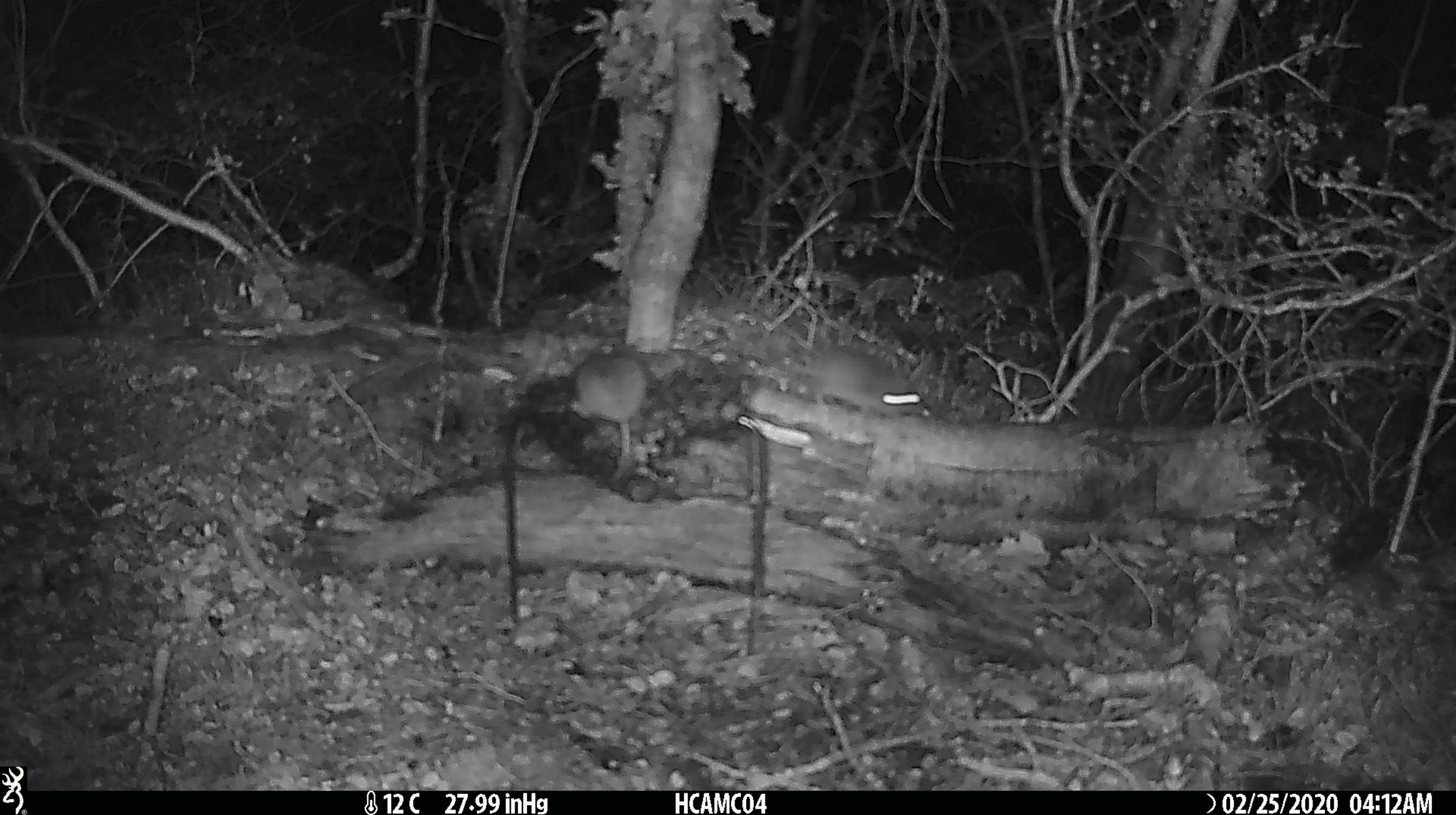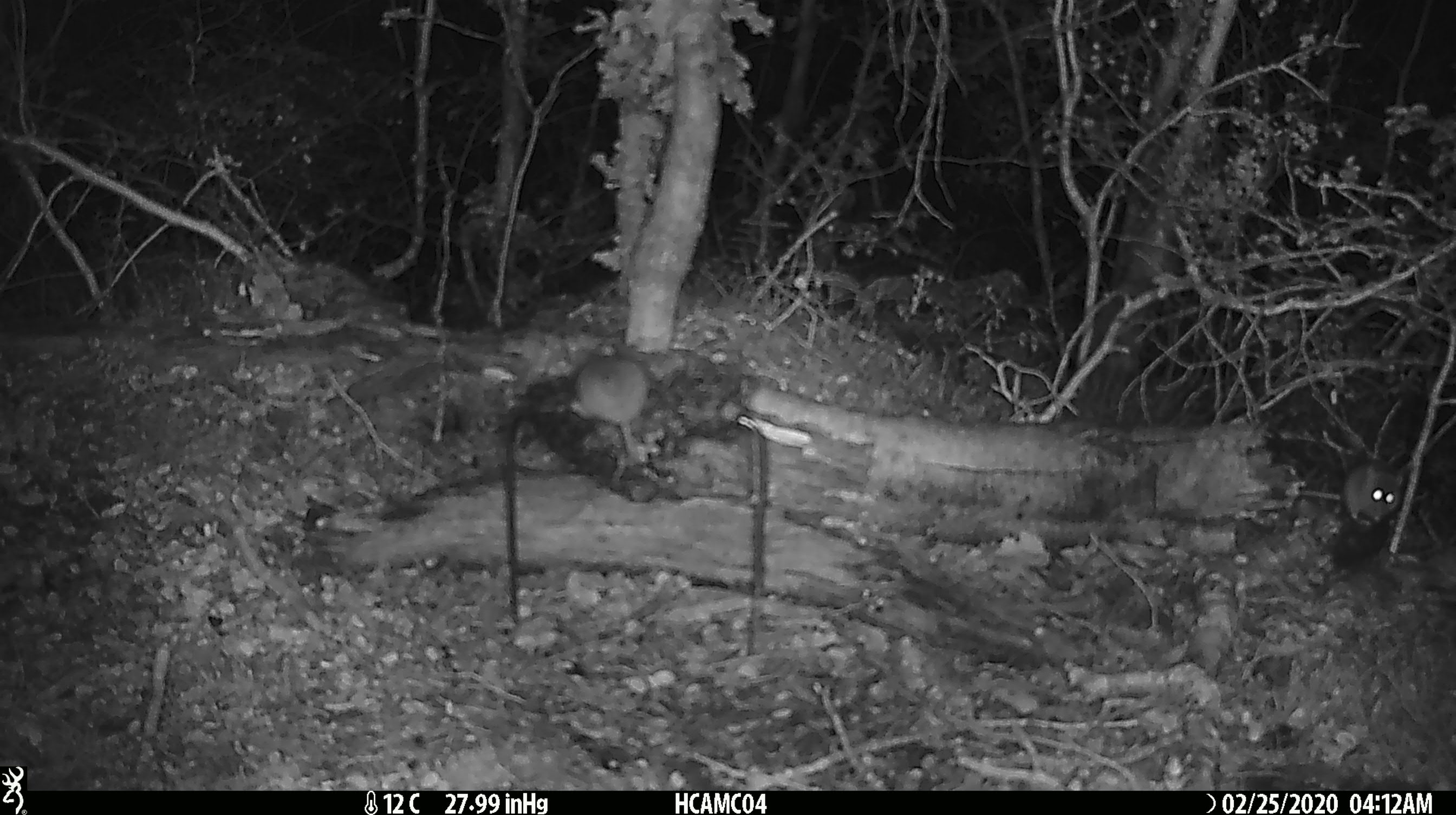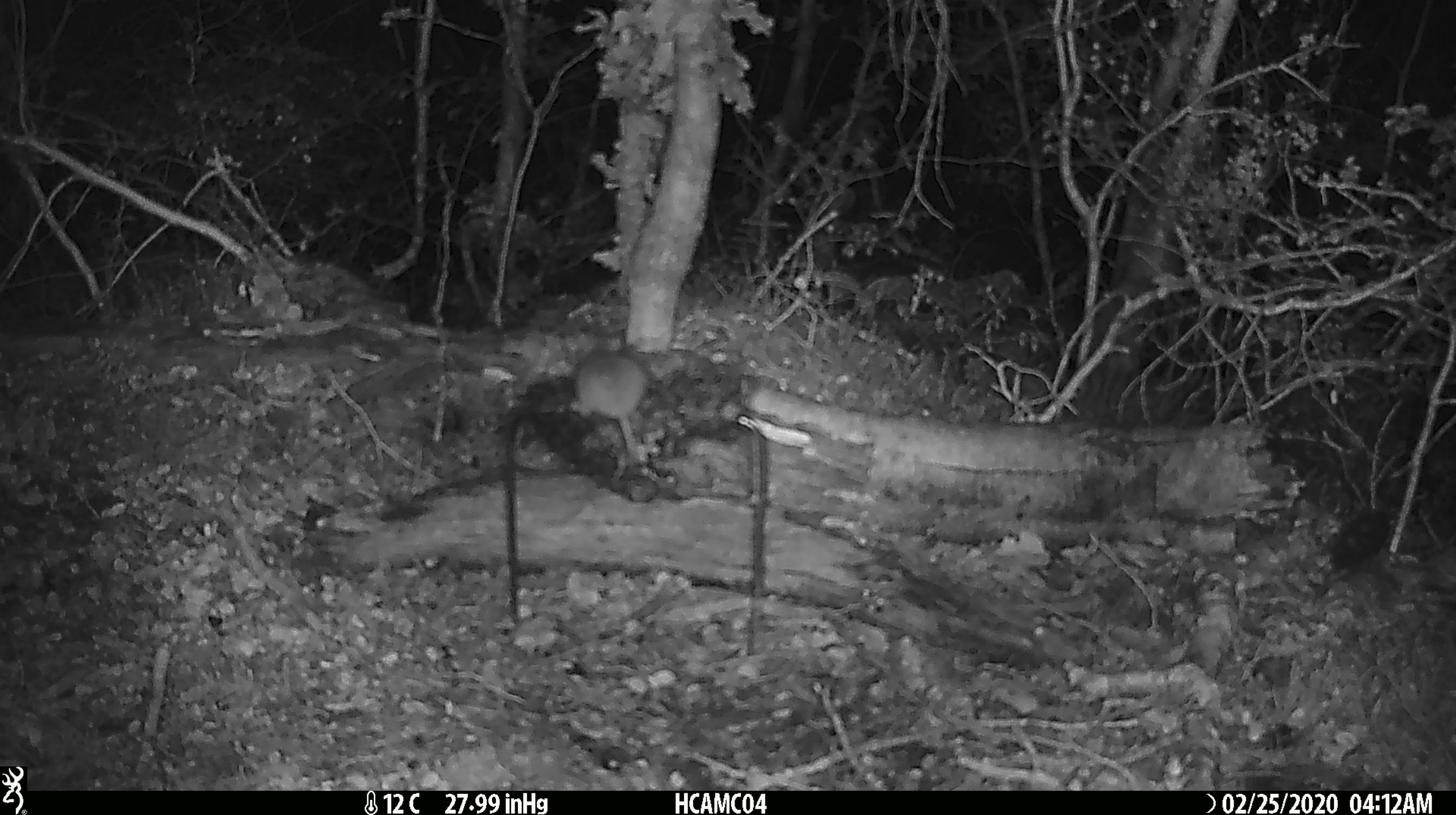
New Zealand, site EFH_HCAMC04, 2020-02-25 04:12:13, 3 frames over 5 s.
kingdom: Animalia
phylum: Chordata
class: Mammalia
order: Rodentia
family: Muridae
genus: Mus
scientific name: Mus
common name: mouse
Mouse (Mus).